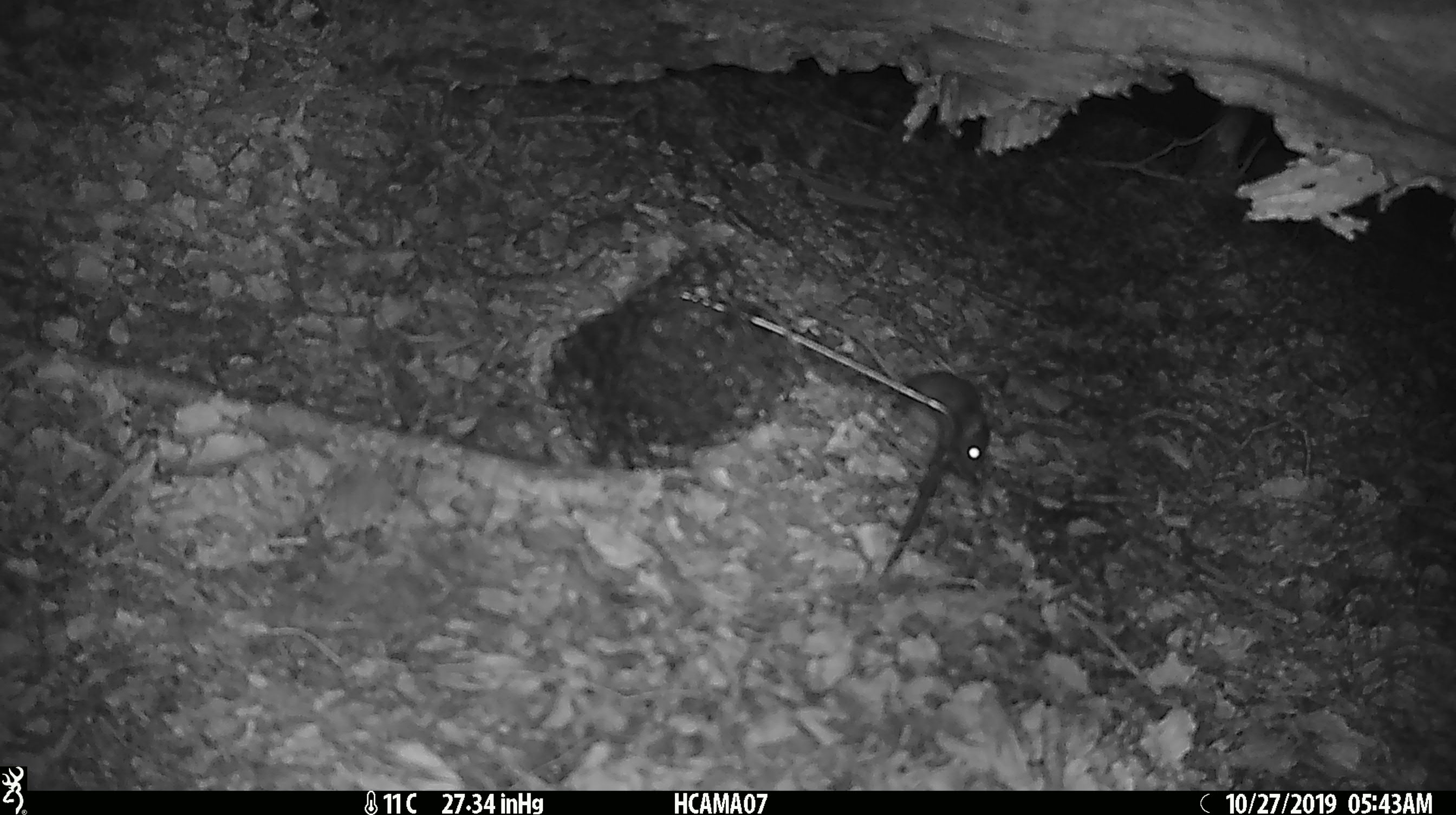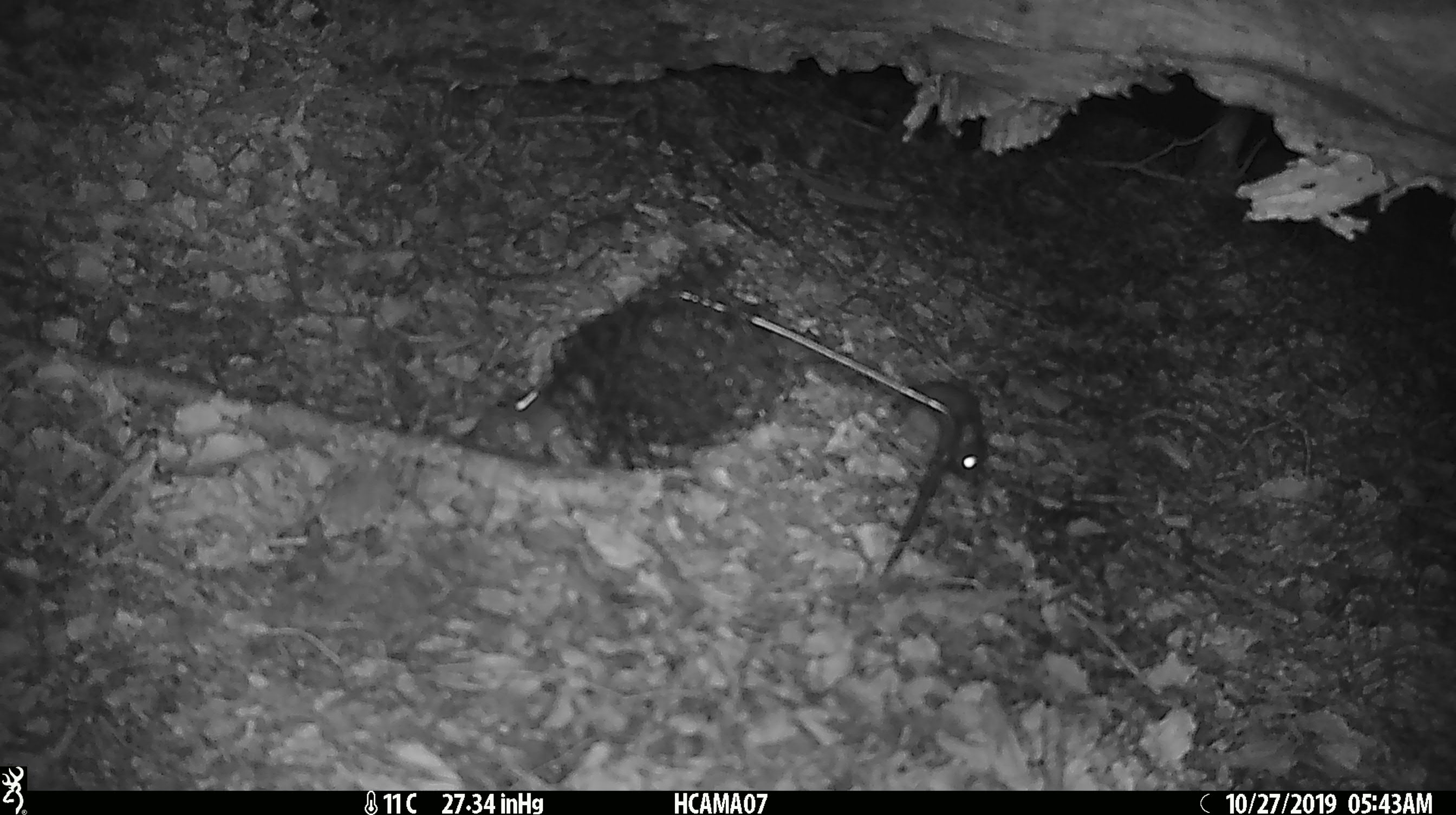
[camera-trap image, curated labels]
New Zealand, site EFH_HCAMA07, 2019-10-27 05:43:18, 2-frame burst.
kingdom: Animalia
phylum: Chordata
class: Mammalia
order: Rodentia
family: Muridae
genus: Mus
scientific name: Mus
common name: mouse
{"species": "mouse (Mus)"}